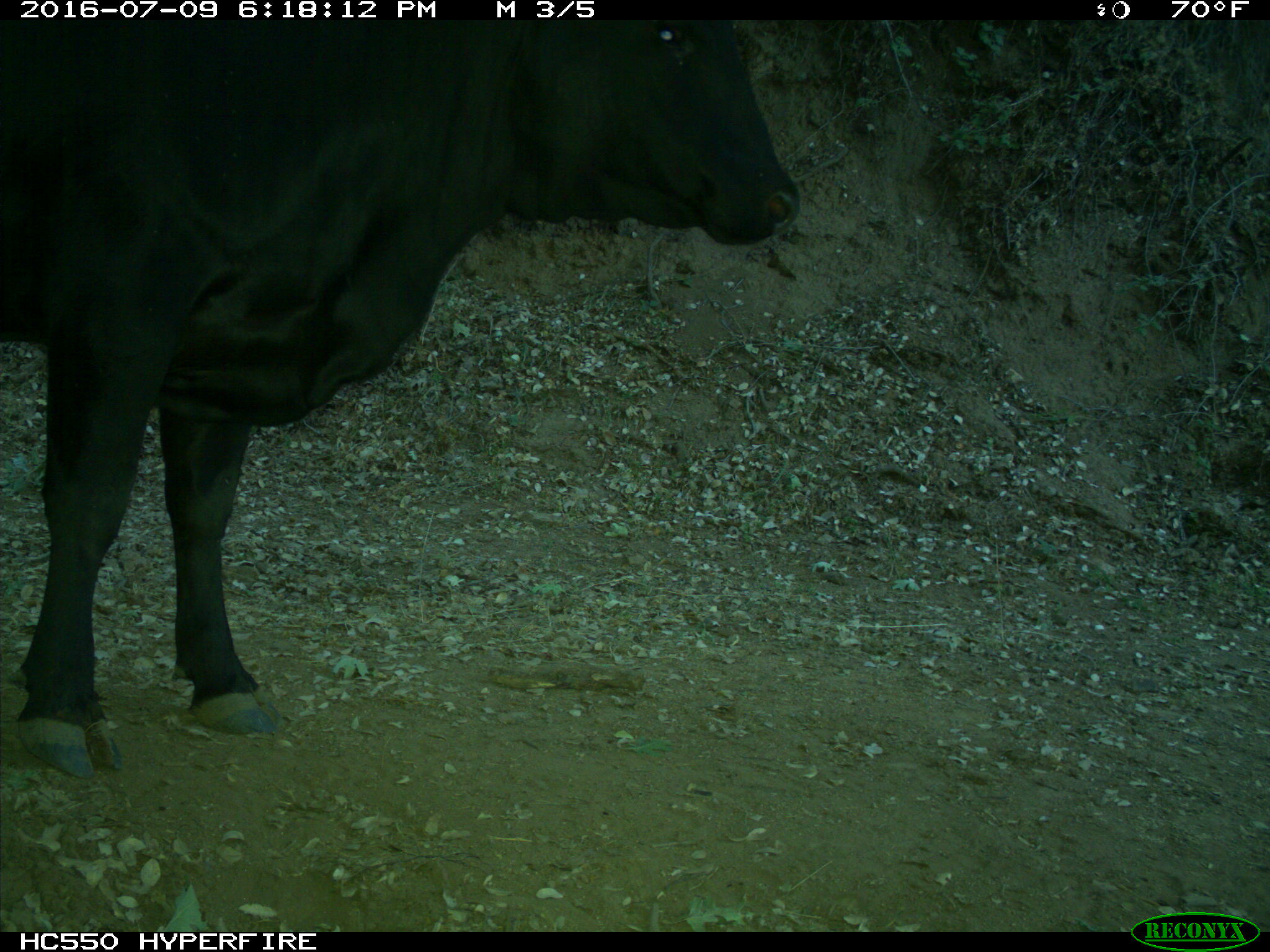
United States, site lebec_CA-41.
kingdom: Animalia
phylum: Chordata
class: Mammalia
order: Artiodactyla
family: Bovidae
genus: Bos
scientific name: Bos taurus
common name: domestic cow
Bos taurus (domestic cow).